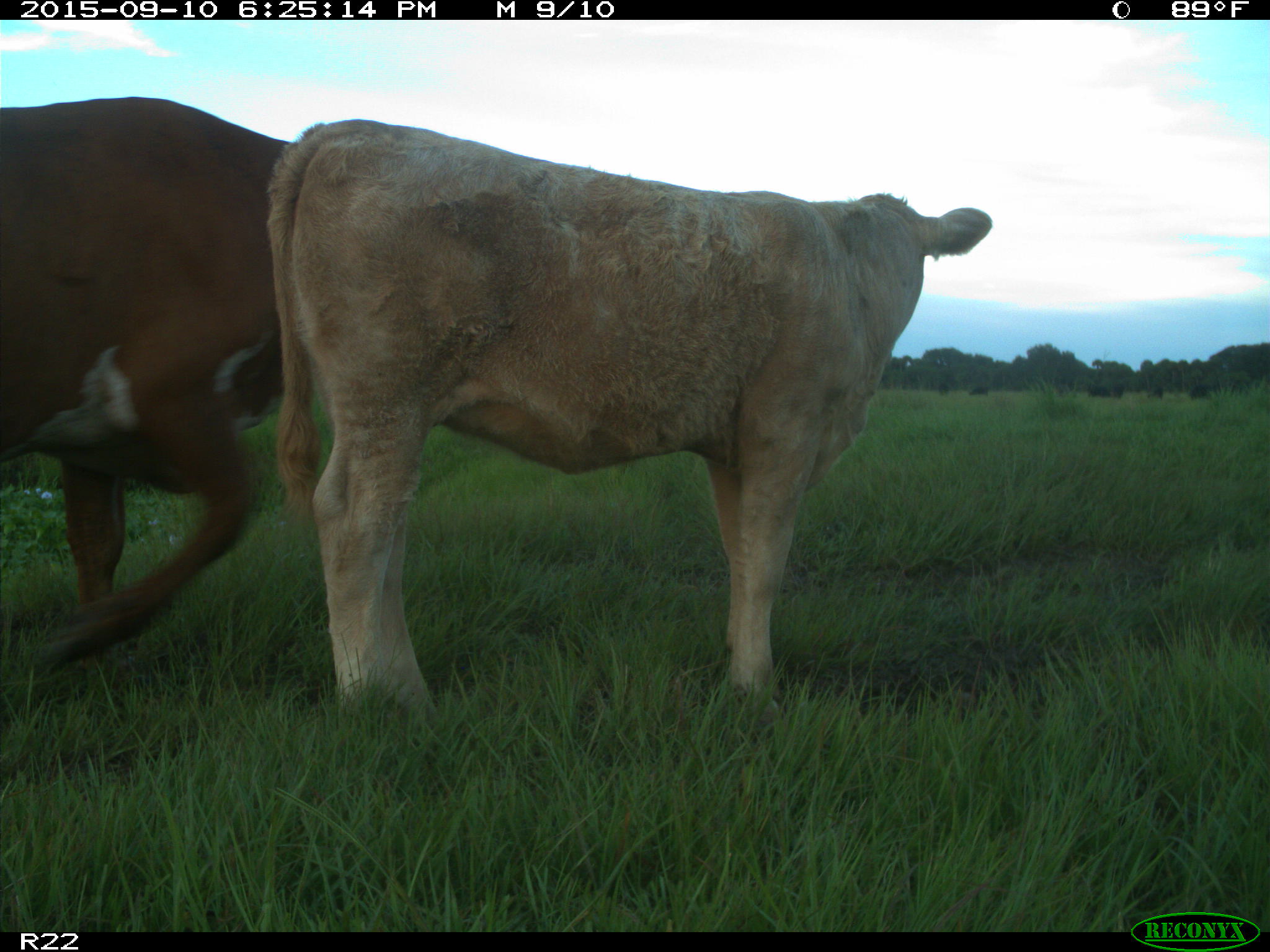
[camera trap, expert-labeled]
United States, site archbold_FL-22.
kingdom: Animalia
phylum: Chordata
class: Mammalia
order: Artiodactyla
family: Bovidae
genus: Bos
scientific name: Bos taurus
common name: domestic cow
Bos taurus (domestic cow).